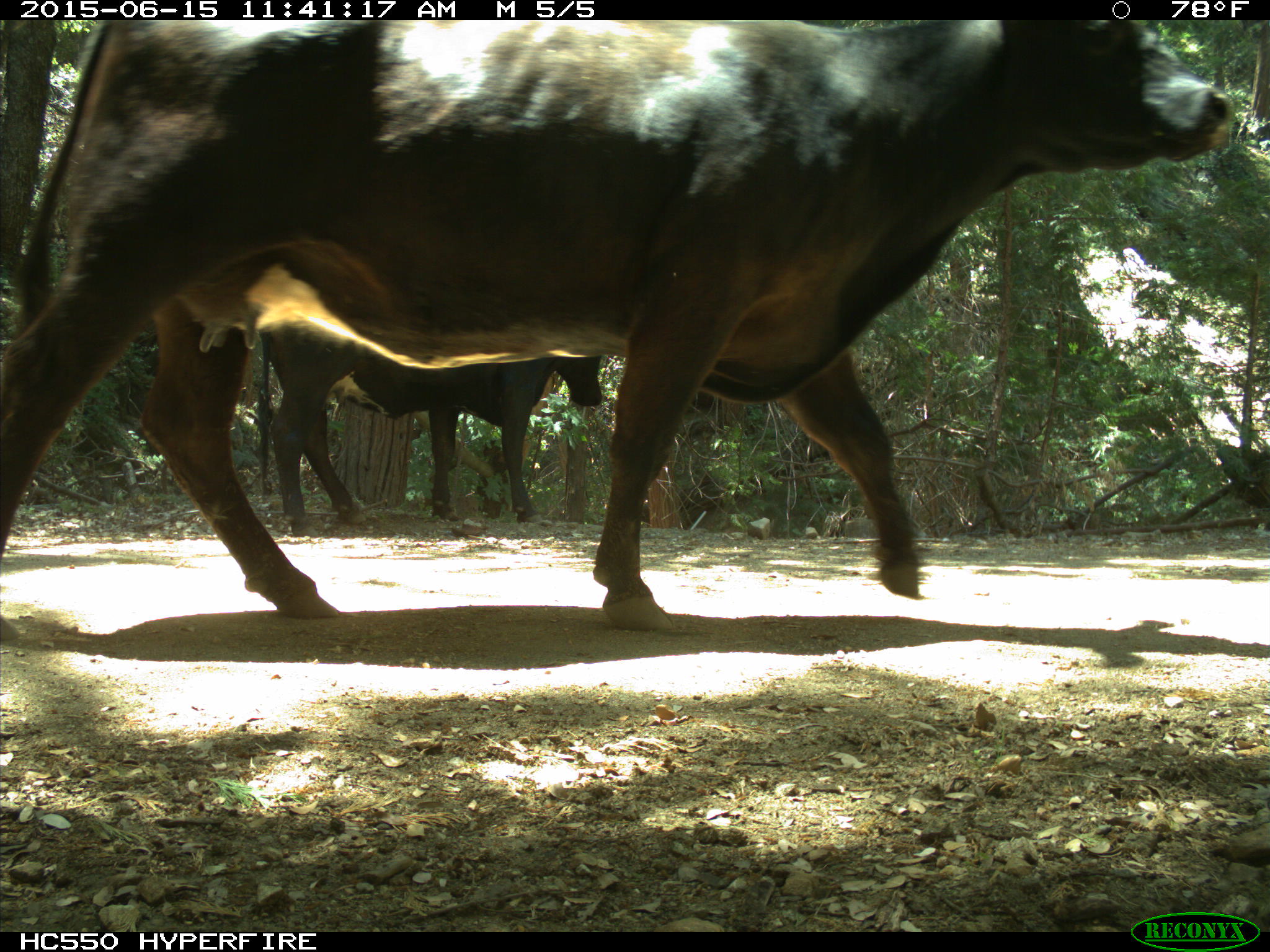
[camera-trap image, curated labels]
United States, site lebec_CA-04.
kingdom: Animalia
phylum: Chordata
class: Mammalia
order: Artiodactyla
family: Bovidae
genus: Bos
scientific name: Bos taurus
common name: domestic cow